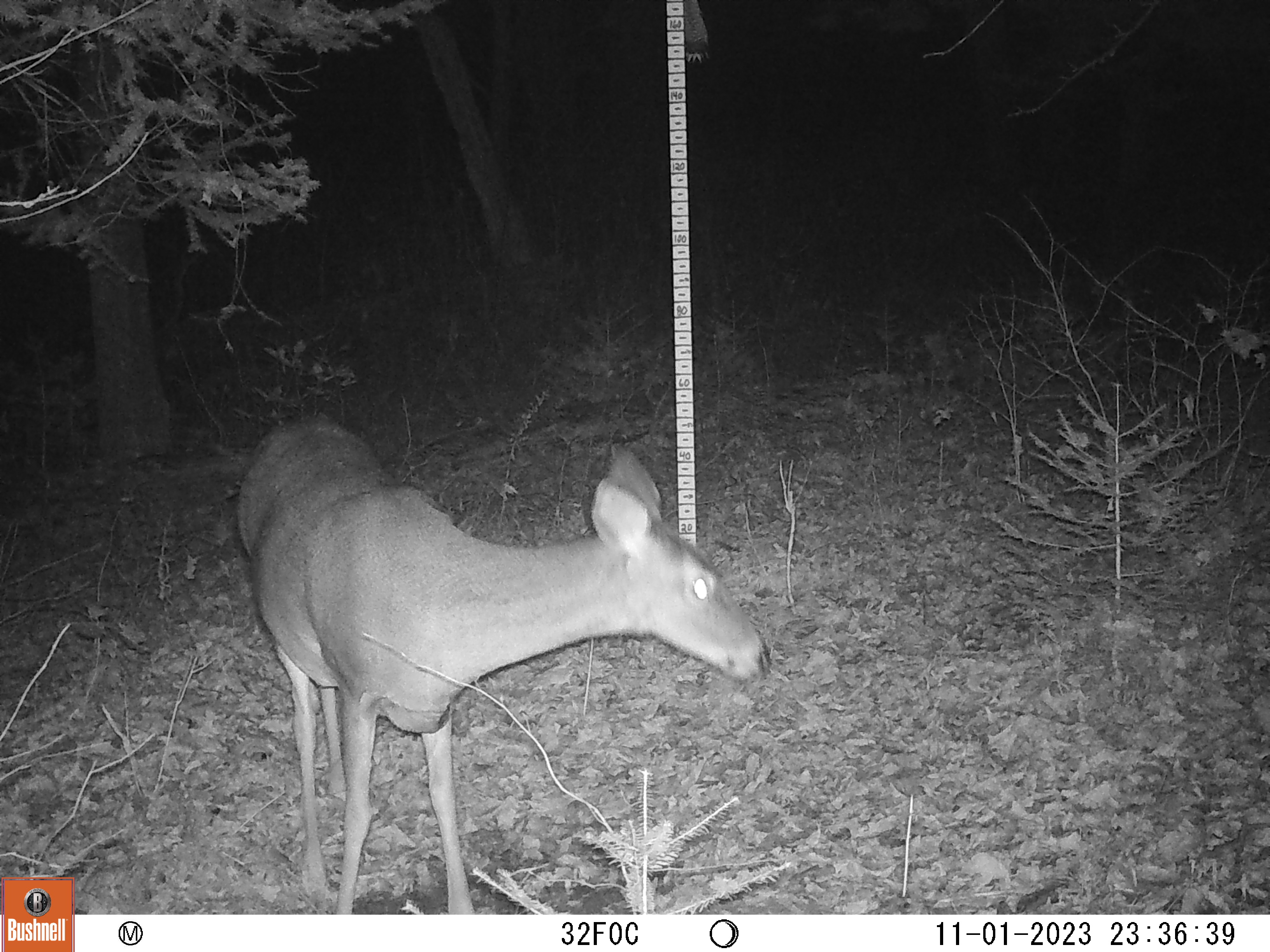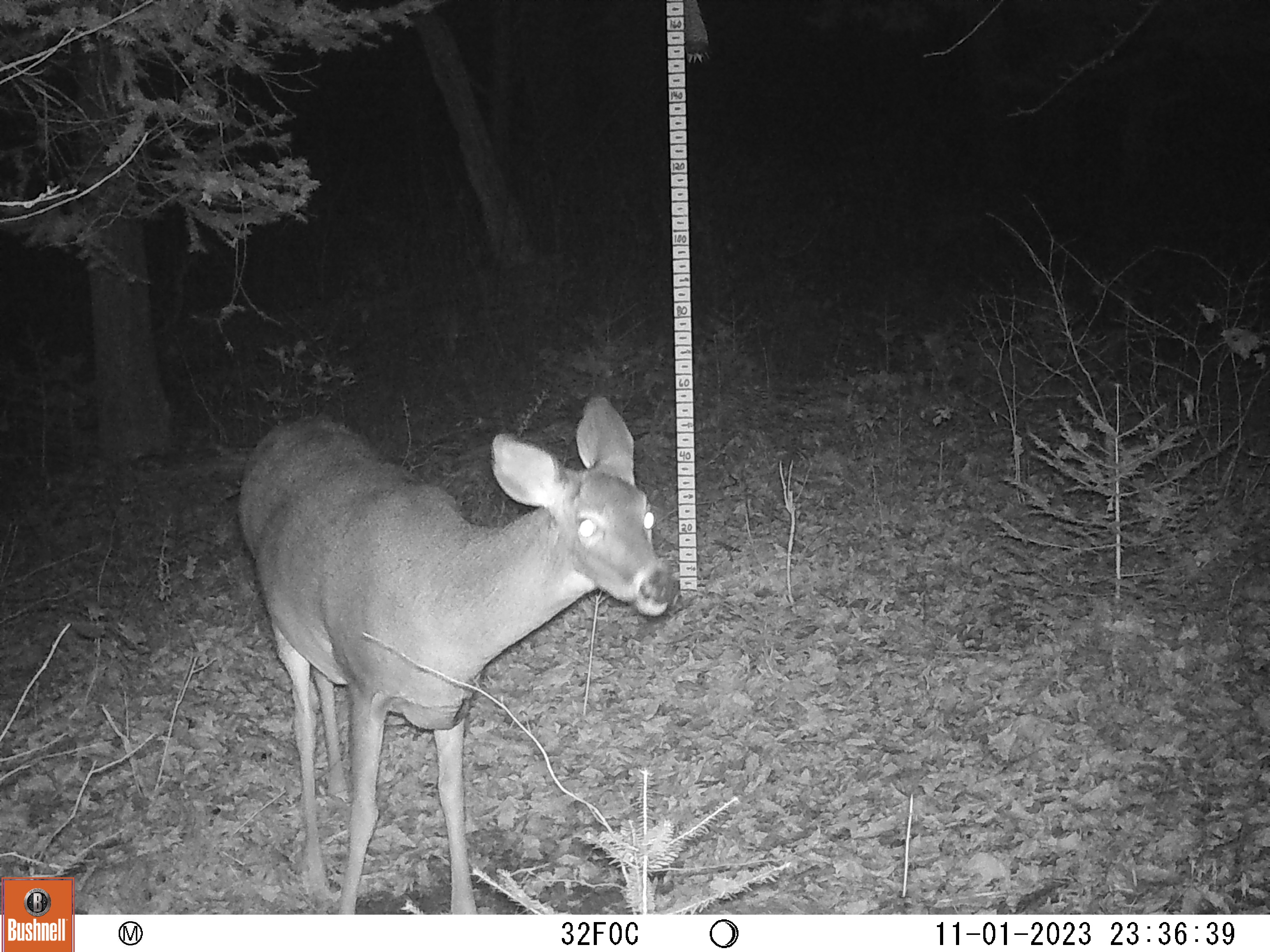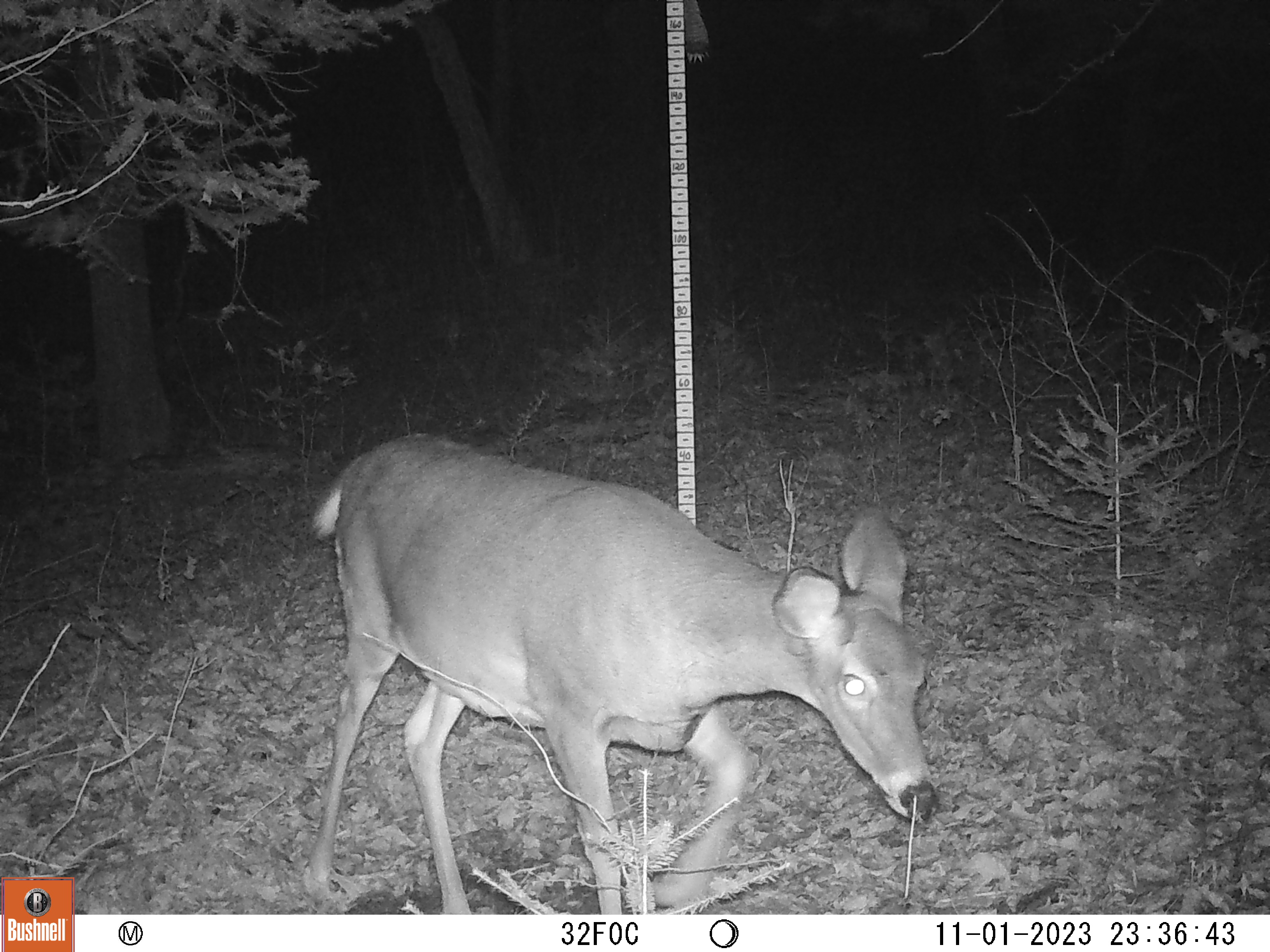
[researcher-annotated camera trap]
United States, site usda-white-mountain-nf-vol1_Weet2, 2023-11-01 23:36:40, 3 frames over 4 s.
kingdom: Animalia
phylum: Chordata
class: Mammalia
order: Artiodactyla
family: Cervidae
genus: Odocoileus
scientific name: Odocoileus virginianus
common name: white-tailed deer